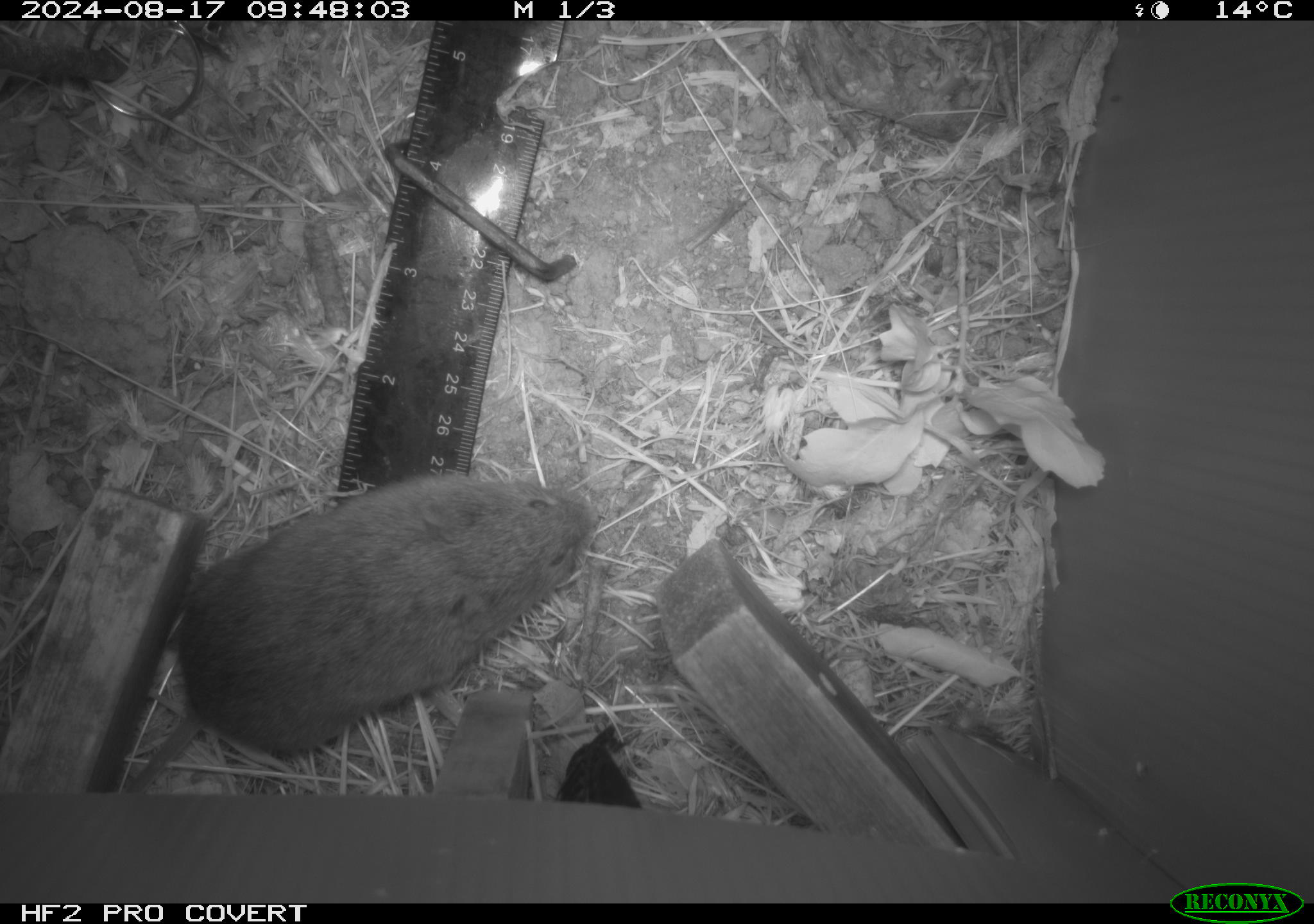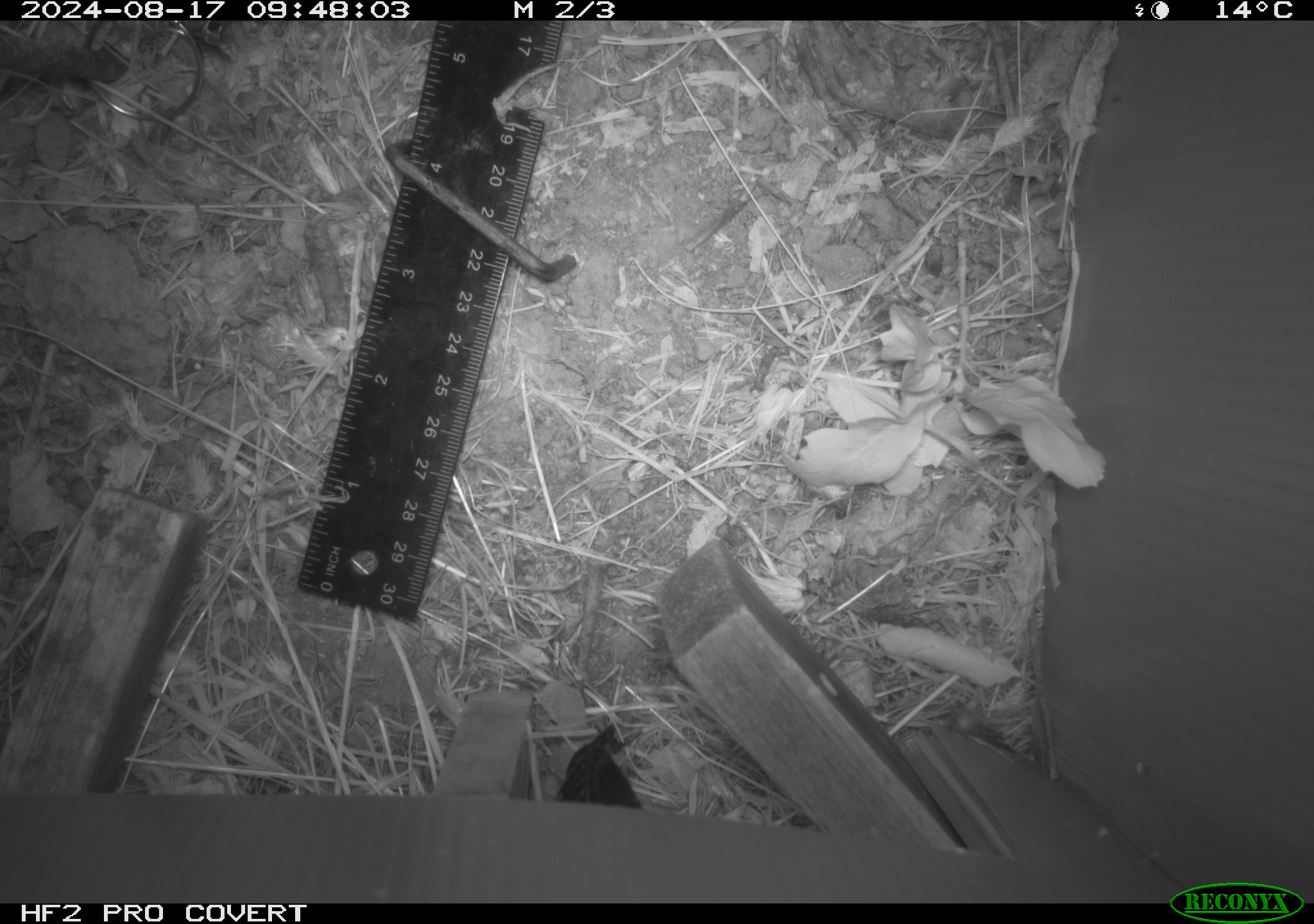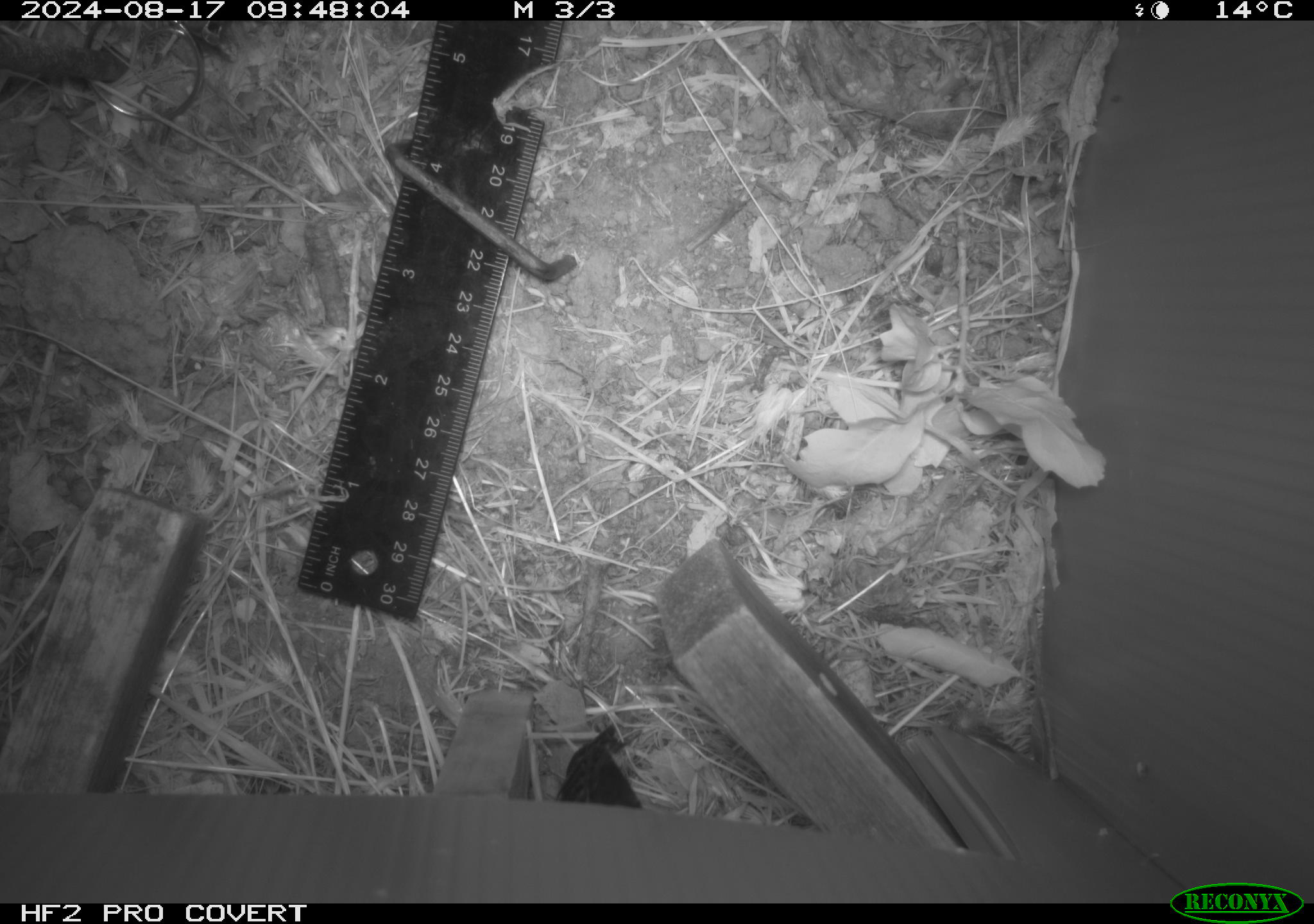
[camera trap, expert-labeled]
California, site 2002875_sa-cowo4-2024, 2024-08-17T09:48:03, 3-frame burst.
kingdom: Animalia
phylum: Chordata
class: Mammalia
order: Rodentia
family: Cricetidae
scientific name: Arvicolinae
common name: voles, lemmings, and muskrats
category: arvicolinae subfamily